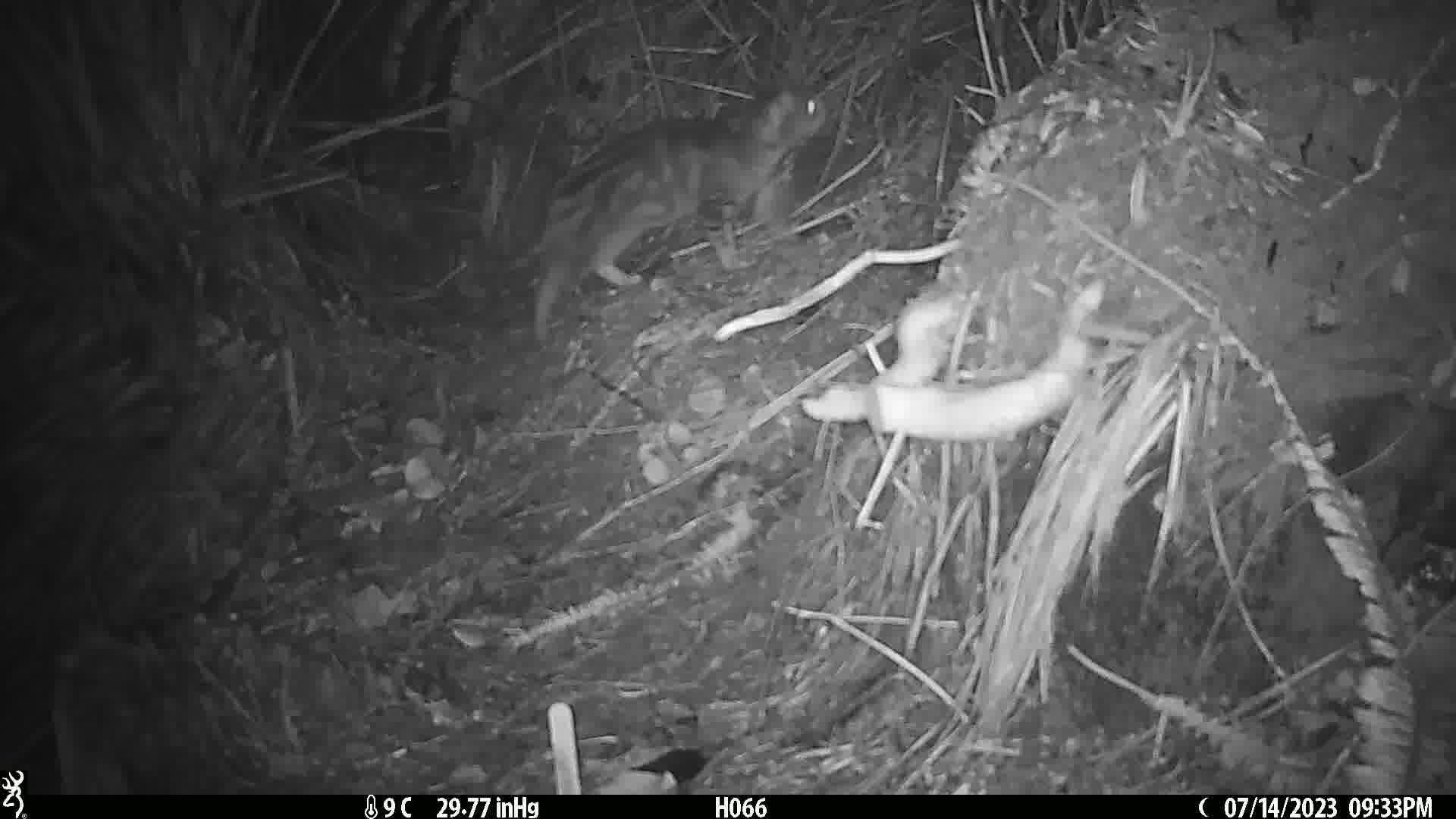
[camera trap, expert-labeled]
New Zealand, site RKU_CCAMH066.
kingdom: Animalia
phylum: Chordata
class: Mammalia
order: Carnivora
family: Felidae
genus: Felis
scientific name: Felis catus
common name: domestic cat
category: cat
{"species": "cat (domestic cat) (Felis catus)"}